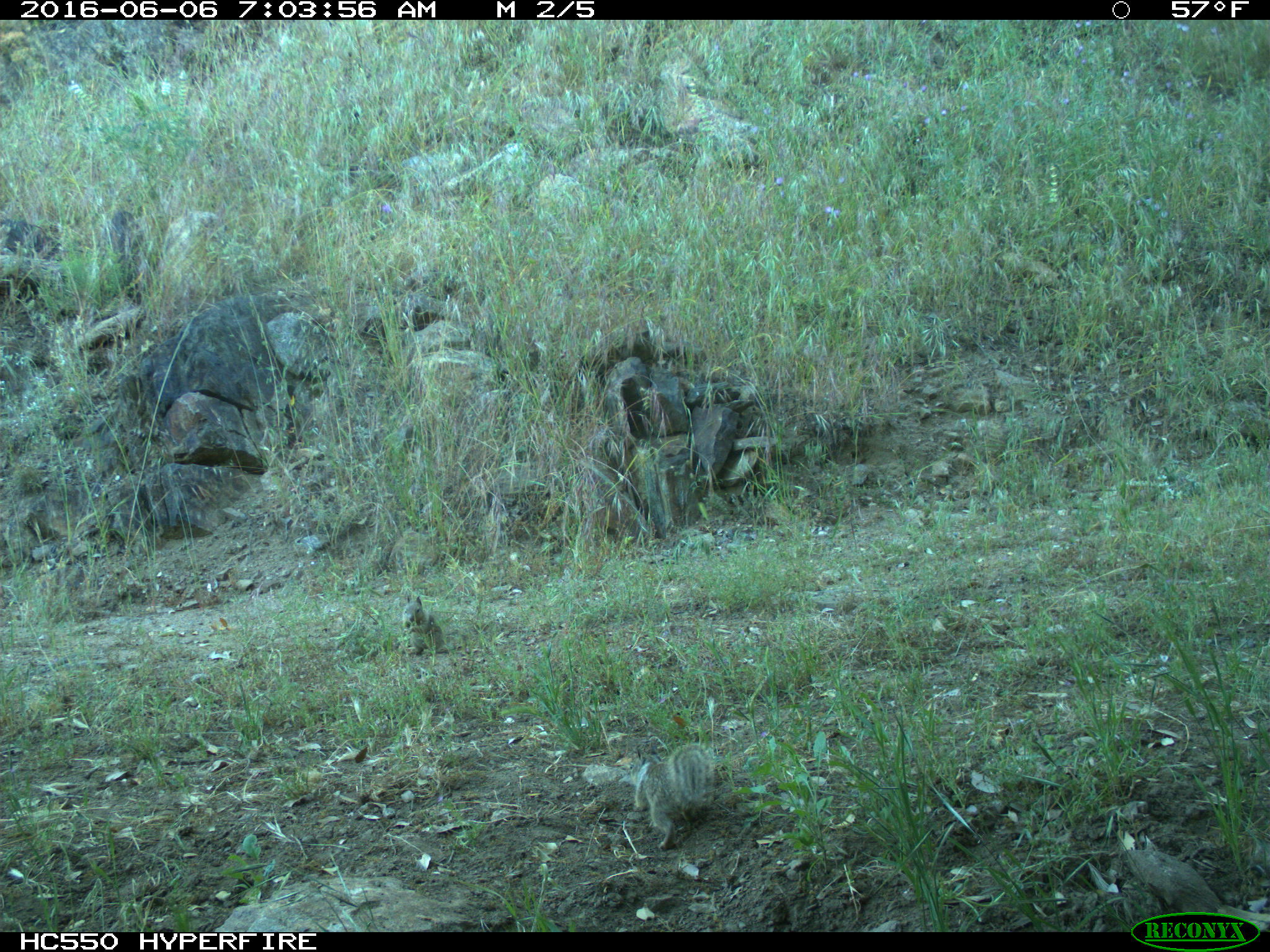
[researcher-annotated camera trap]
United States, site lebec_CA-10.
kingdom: Animalia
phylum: Chordata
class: Mammalia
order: Rodentia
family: Sciuridae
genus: Otospermophilus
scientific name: Otospermophilus beecheyi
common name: california ground squirrel